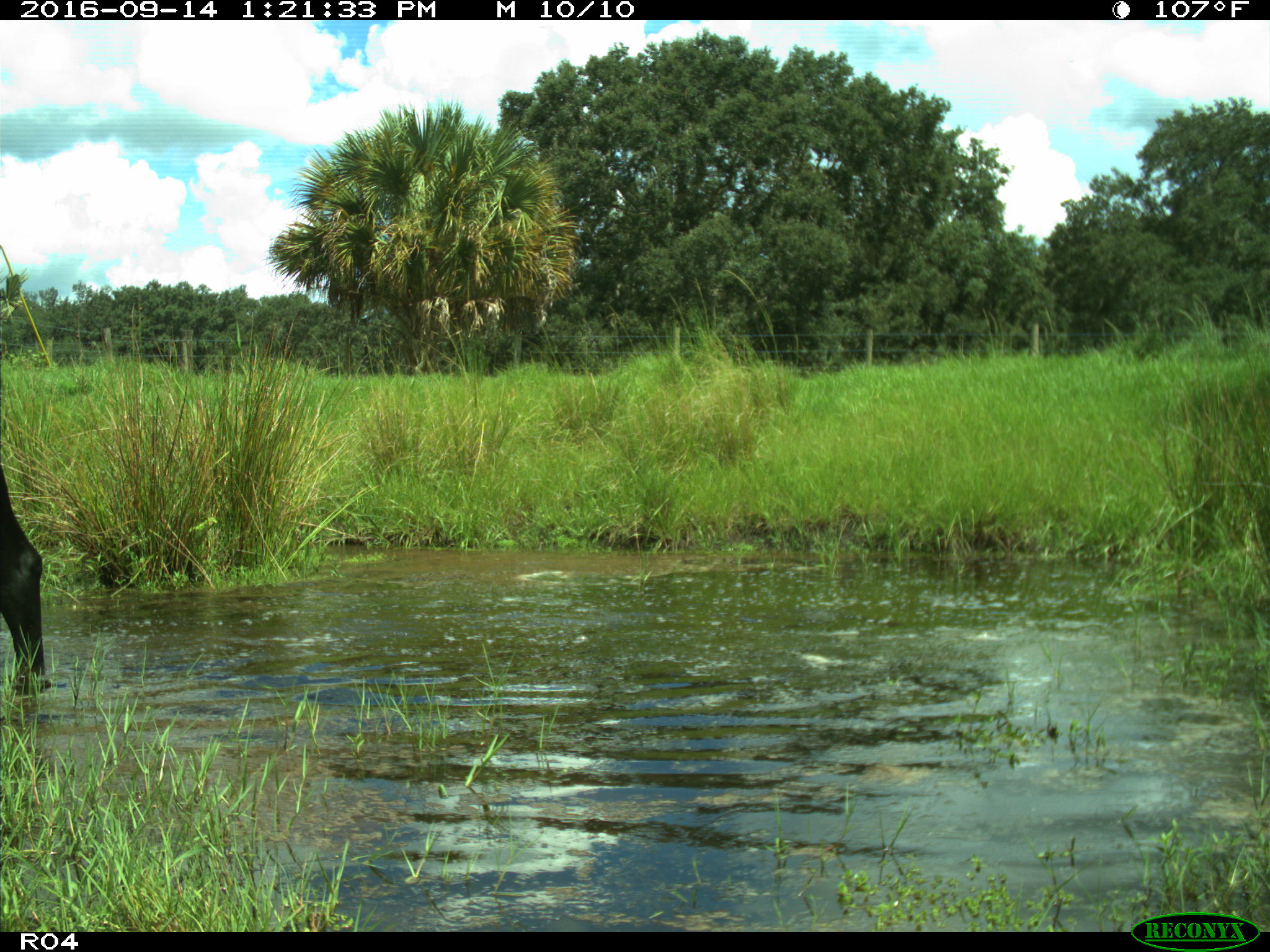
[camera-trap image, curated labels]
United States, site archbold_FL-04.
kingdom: Animalia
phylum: Chordata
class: Mammalia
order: Artiodactyla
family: Bovidae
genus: Bos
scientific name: Bos taurus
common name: domestic cow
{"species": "Bos taurus (domestic cow)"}